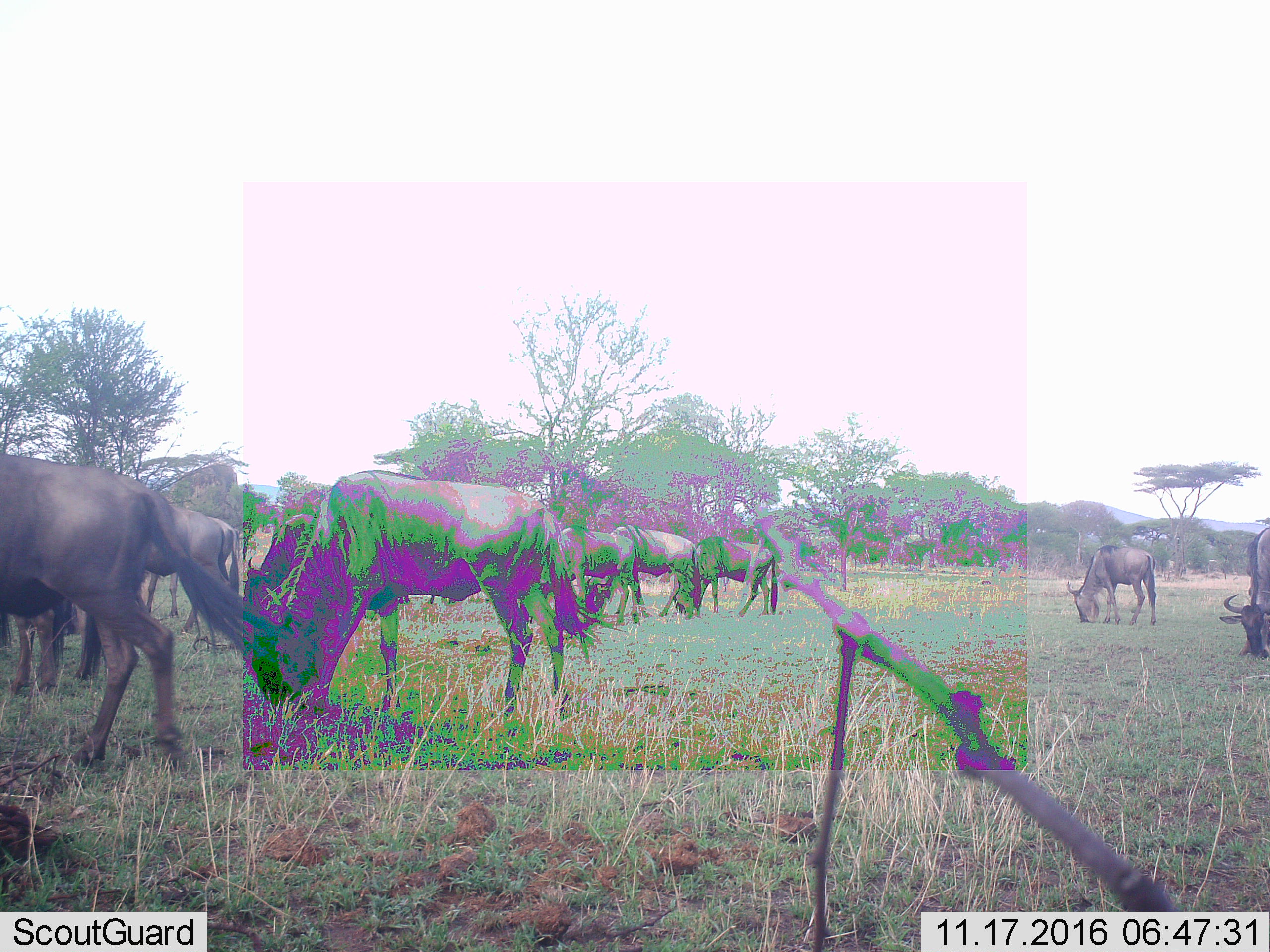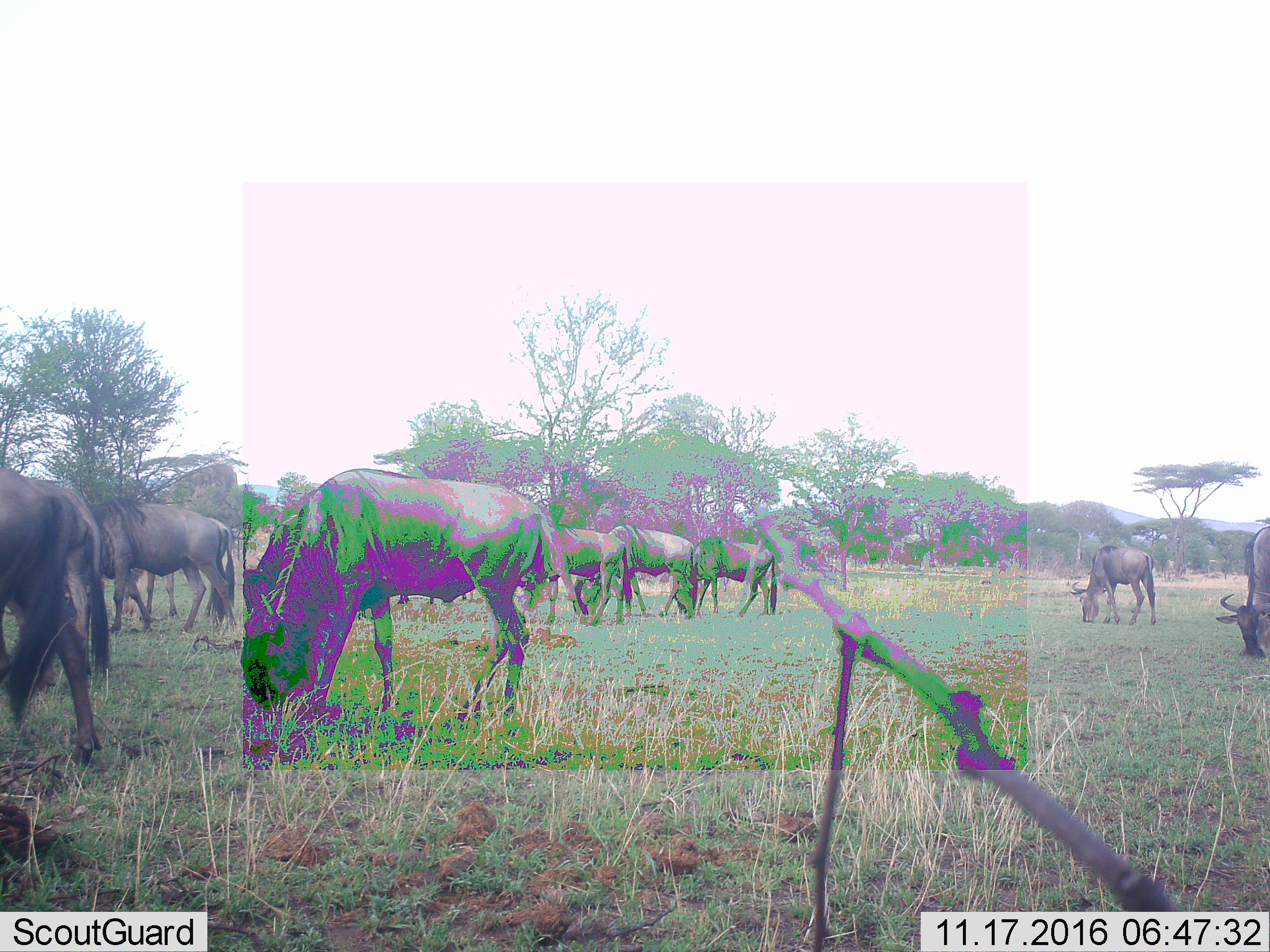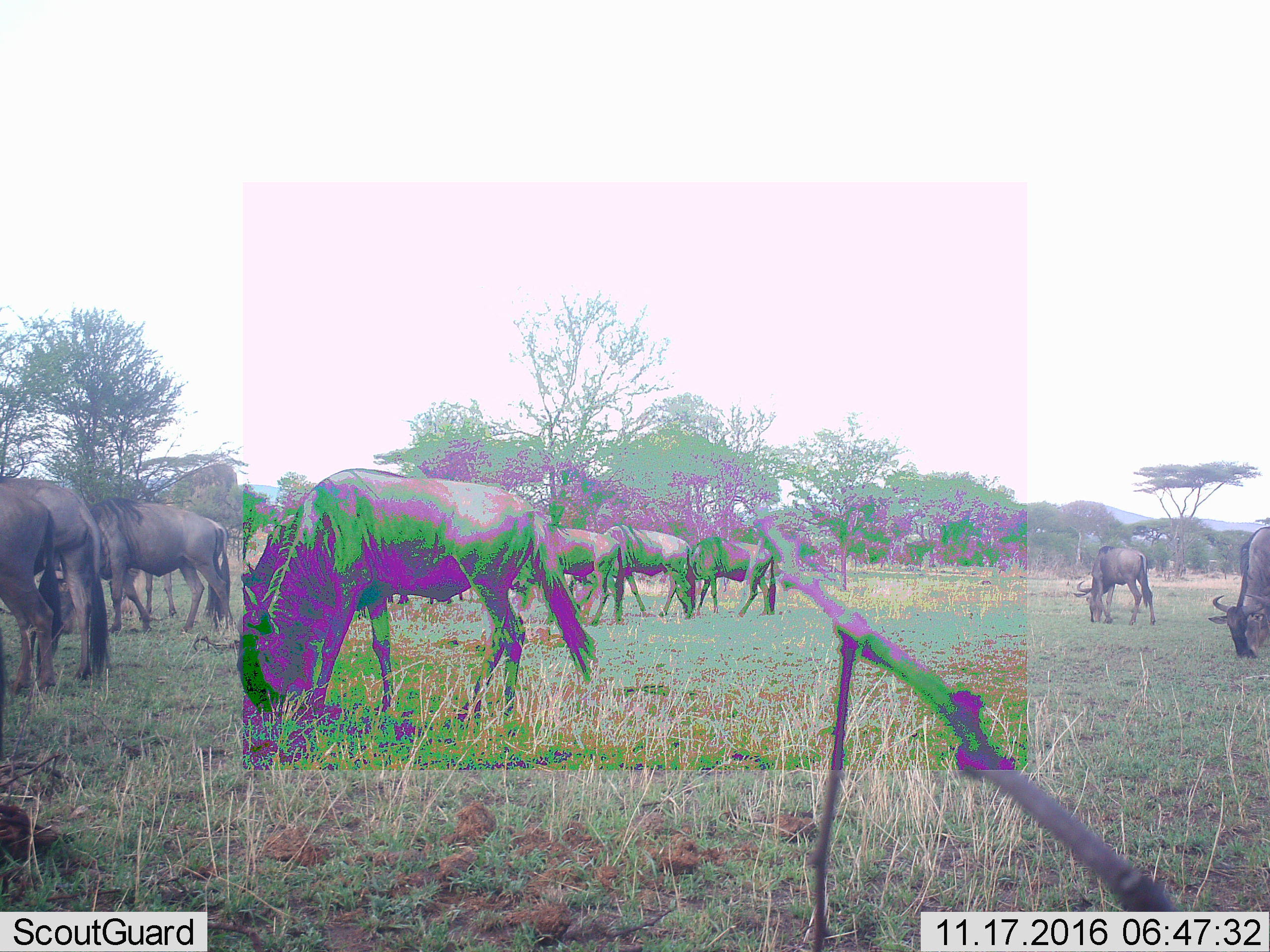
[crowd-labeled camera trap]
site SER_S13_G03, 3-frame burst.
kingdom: Animalia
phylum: Chordata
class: Mammalia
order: Artiodactyla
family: Bovidae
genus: Connochaetes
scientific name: Connochaetes taurinus taurinus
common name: blue wildebeest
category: wildebeestblue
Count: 11-50.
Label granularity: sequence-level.